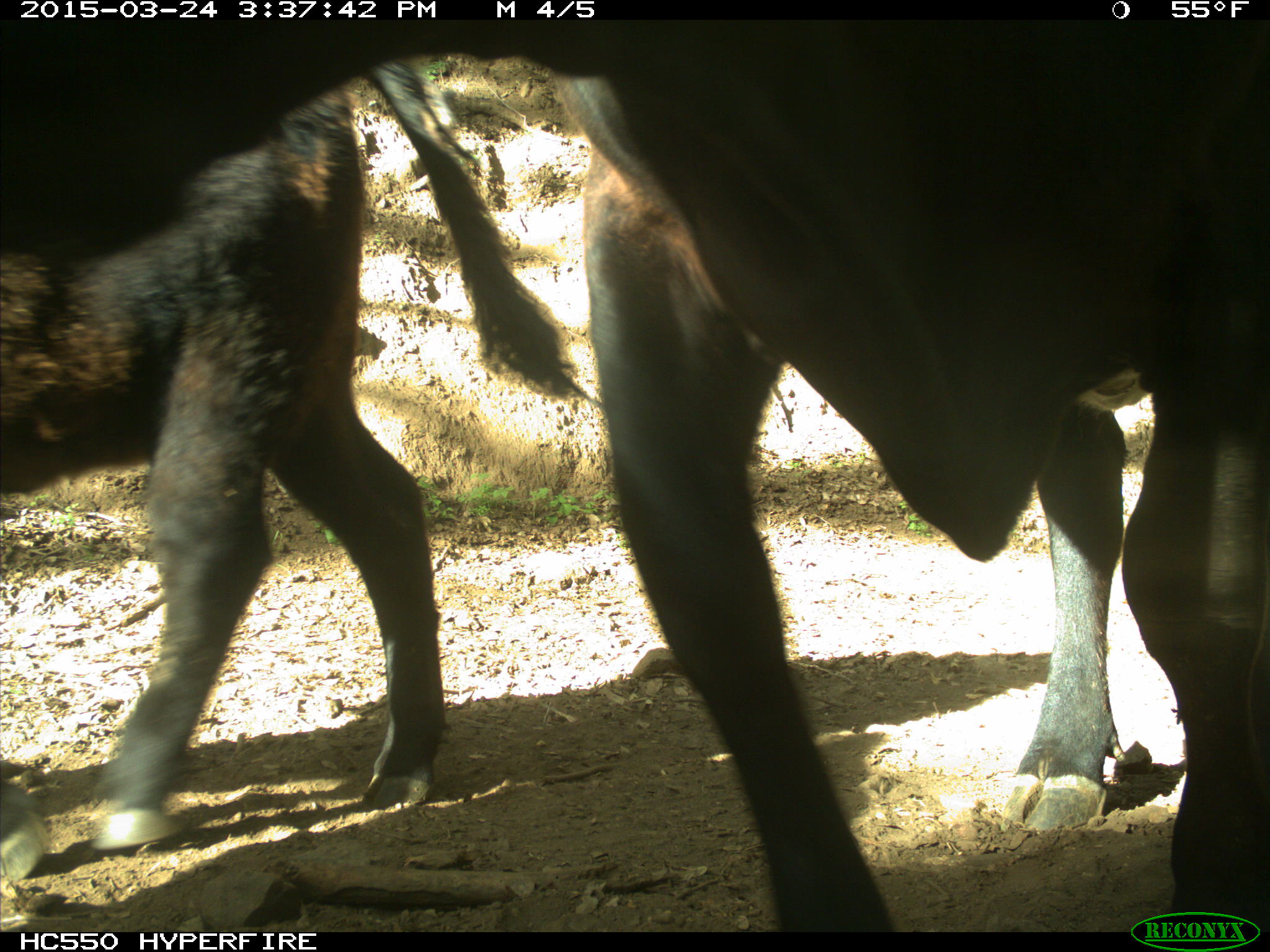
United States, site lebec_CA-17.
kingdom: Animalia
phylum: Chordata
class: Mammalia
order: Artiodactyla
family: Bovidae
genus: Bos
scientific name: Bos taurus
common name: domestic cow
Bos taurus (domestic cow).